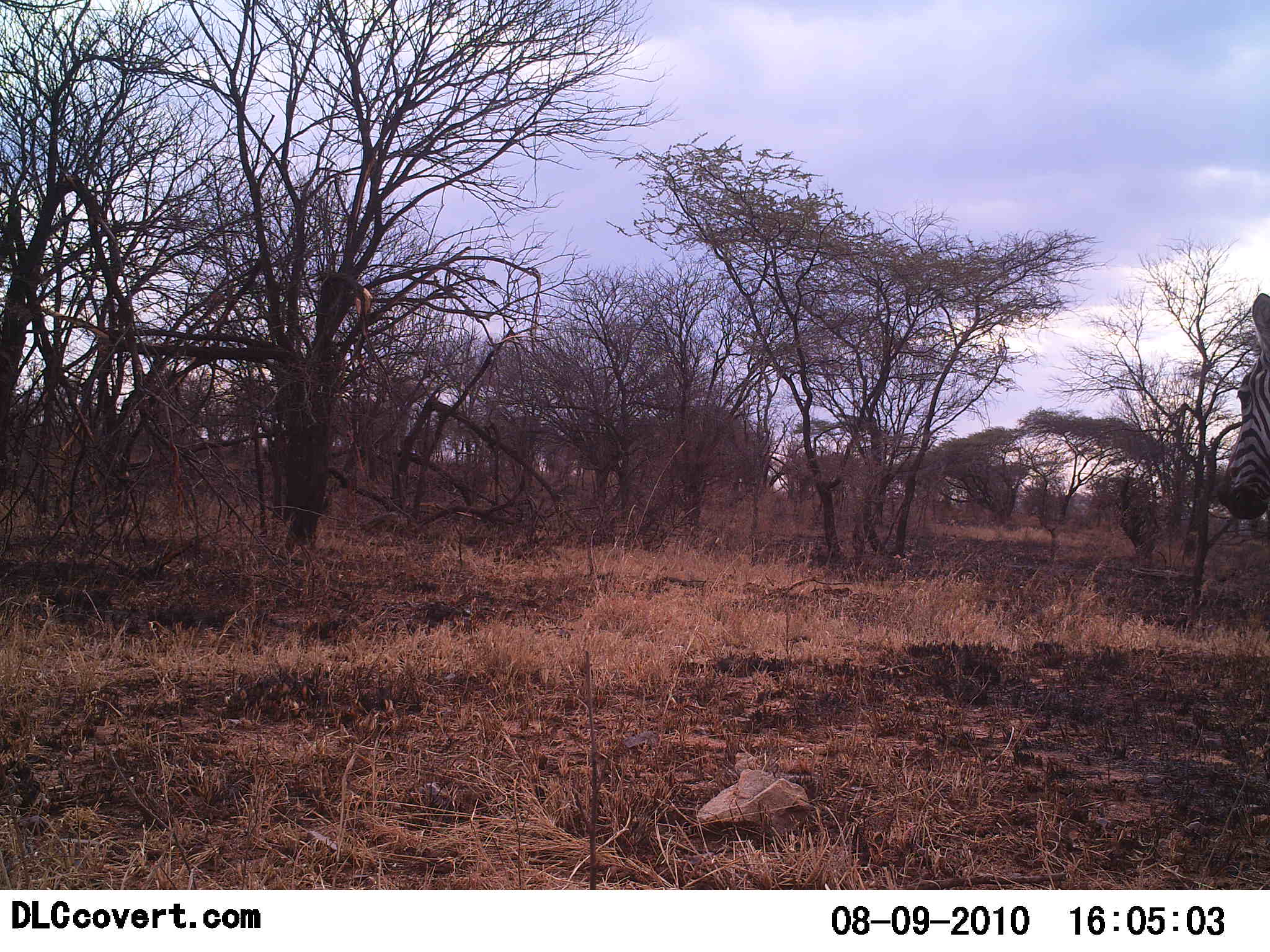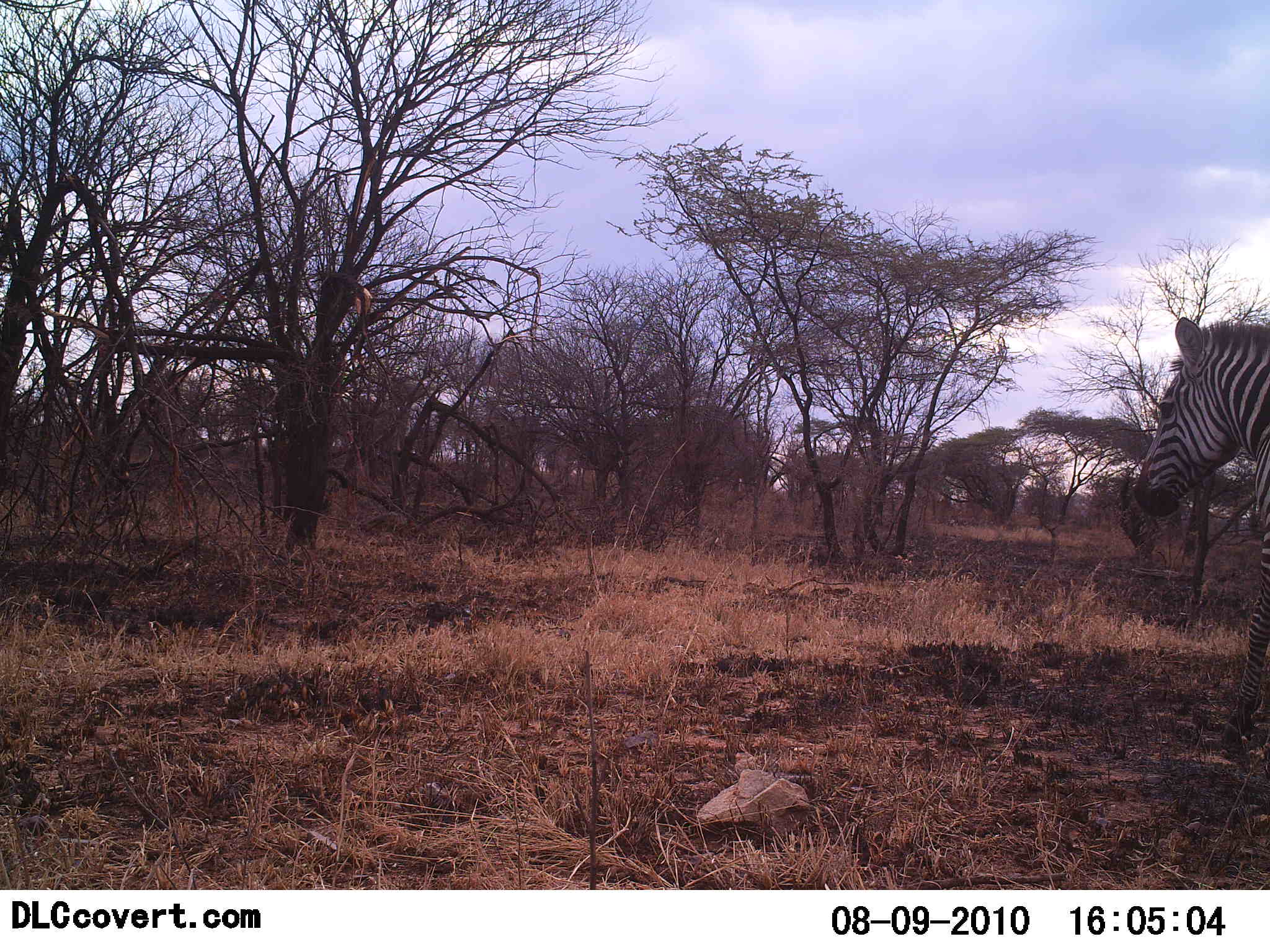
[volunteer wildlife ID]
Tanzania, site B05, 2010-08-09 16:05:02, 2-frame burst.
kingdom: Animalia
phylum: Chordata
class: Mammalia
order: Perissodactyla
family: Equidae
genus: Equus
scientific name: Equus quagga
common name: plains zebra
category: zebra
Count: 1.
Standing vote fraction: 15%.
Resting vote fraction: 0%.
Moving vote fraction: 90%.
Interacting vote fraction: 0%.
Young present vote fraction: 5%.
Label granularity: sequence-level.